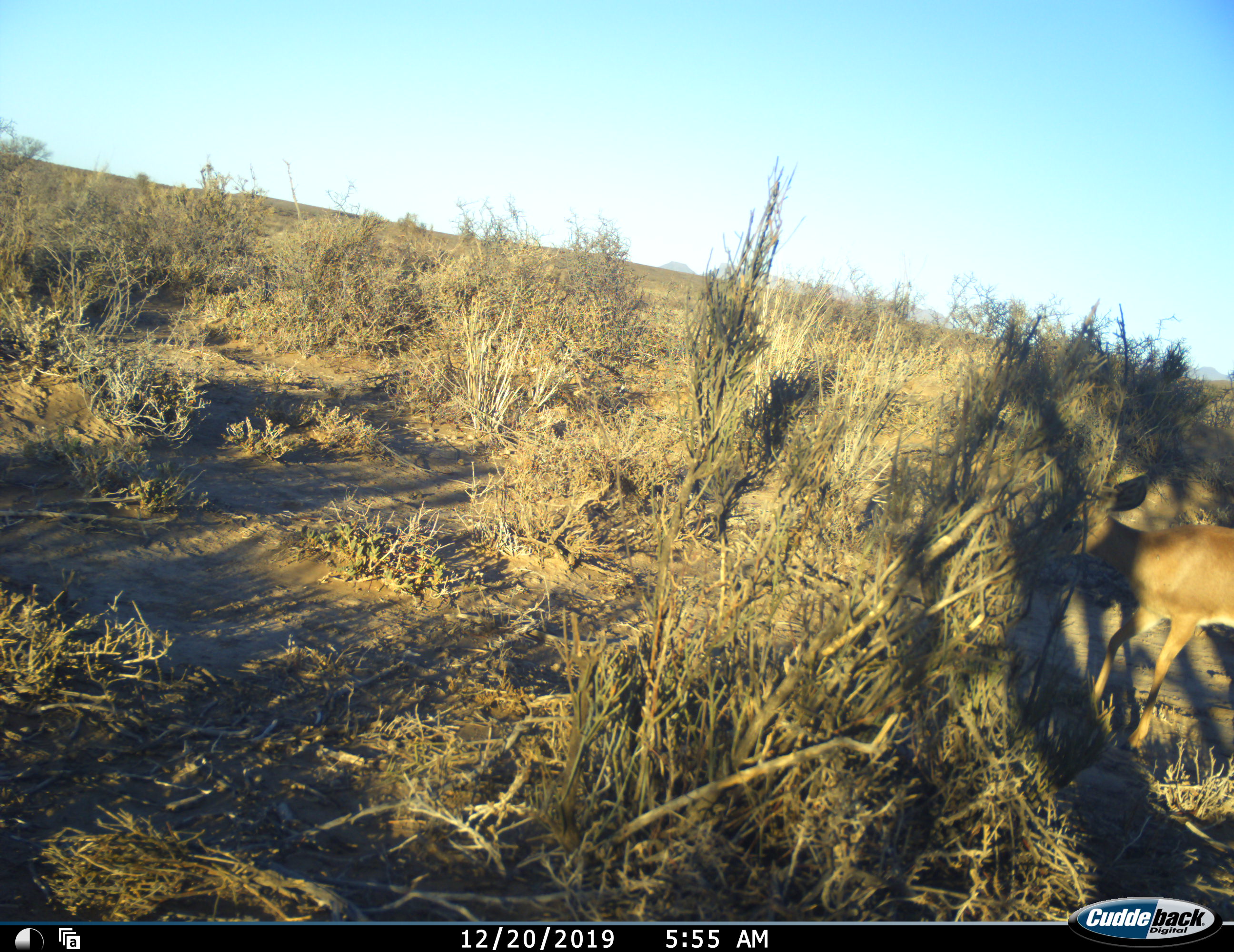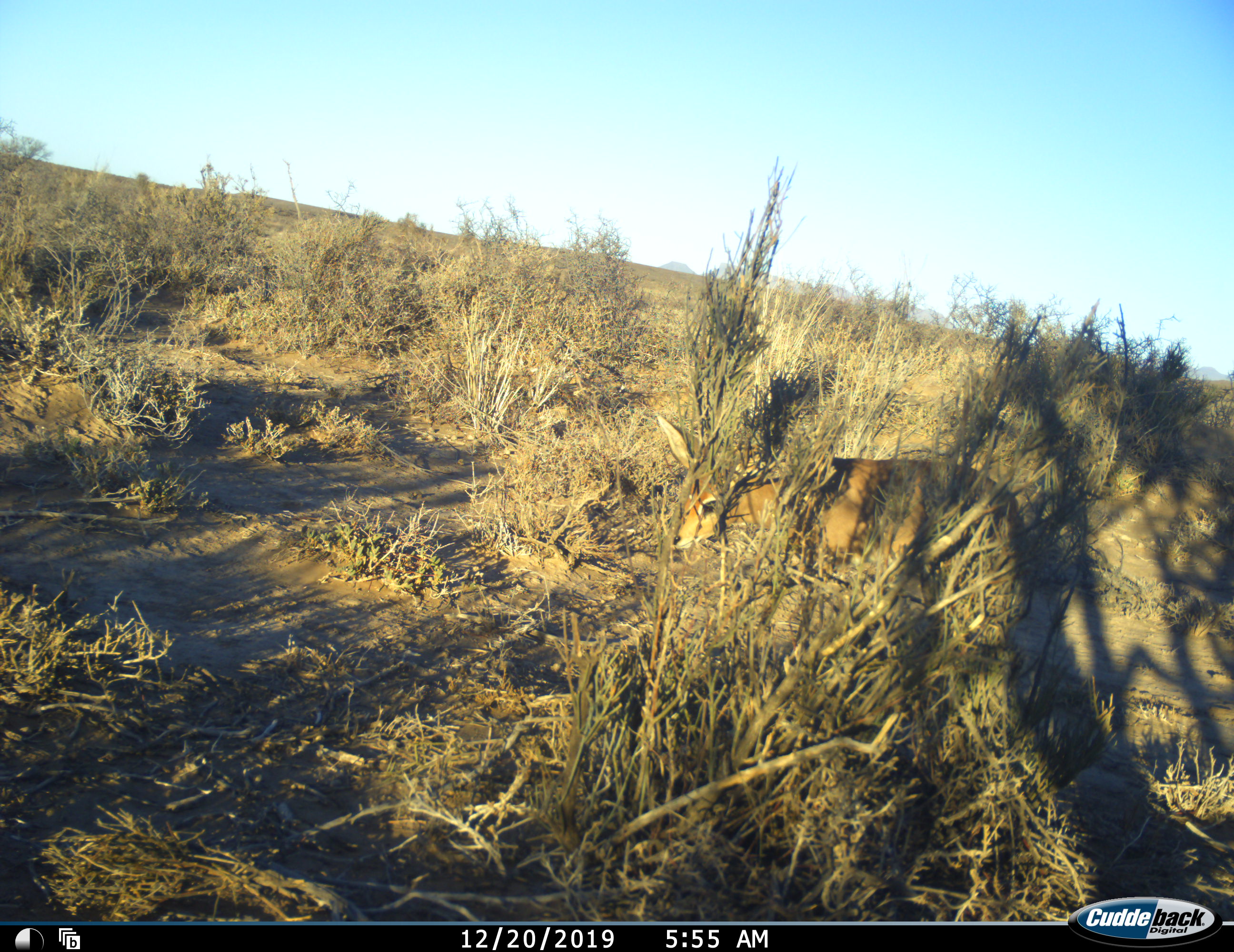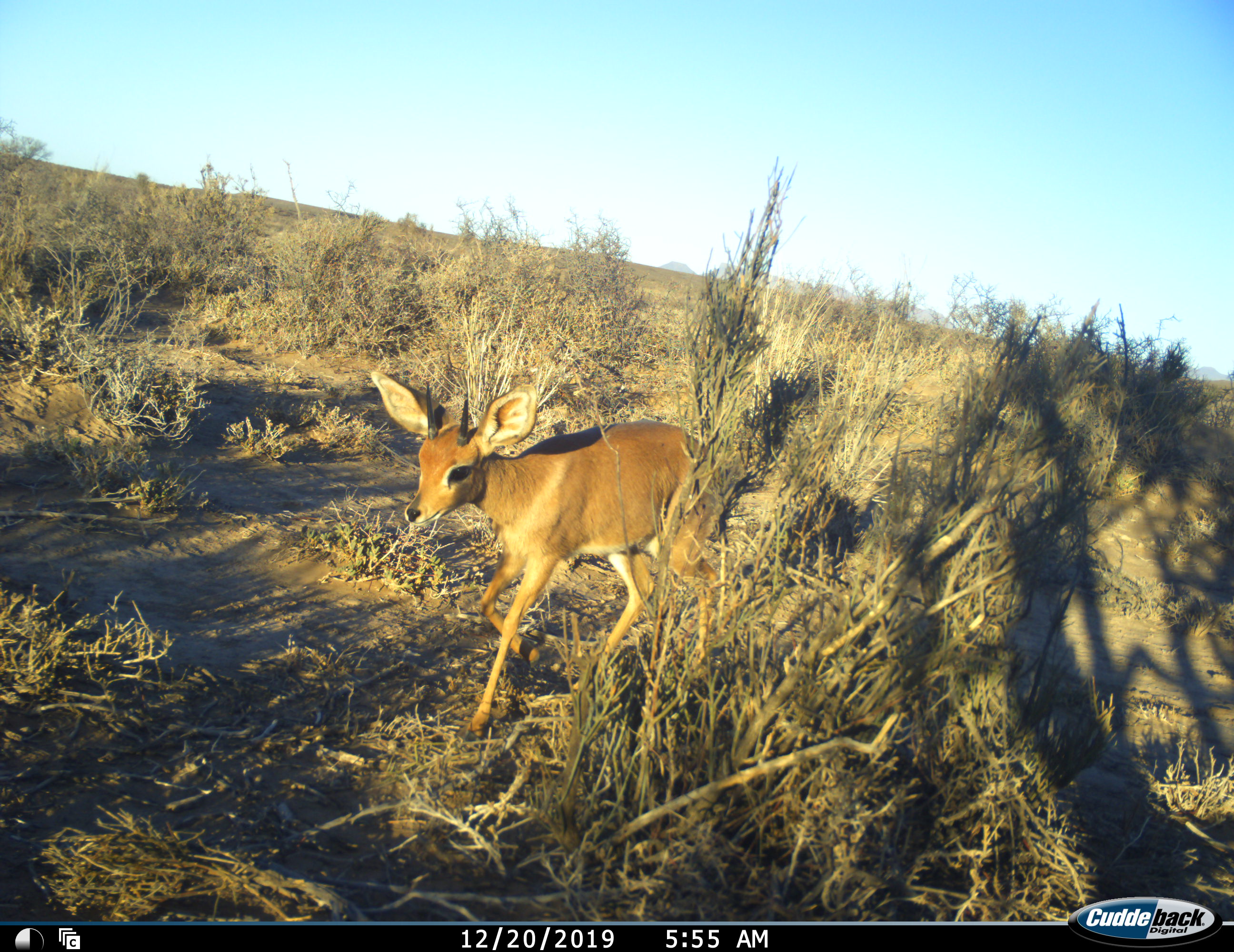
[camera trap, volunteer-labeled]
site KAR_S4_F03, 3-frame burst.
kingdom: Animalia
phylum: Chordata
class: Mammalia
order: Artiodactyla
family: Bovidae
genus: Raphicerus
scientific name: Raphicerus campestris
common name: steenbok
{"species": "steenbok (Raphicerus campestris)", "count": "1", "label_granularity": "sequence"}